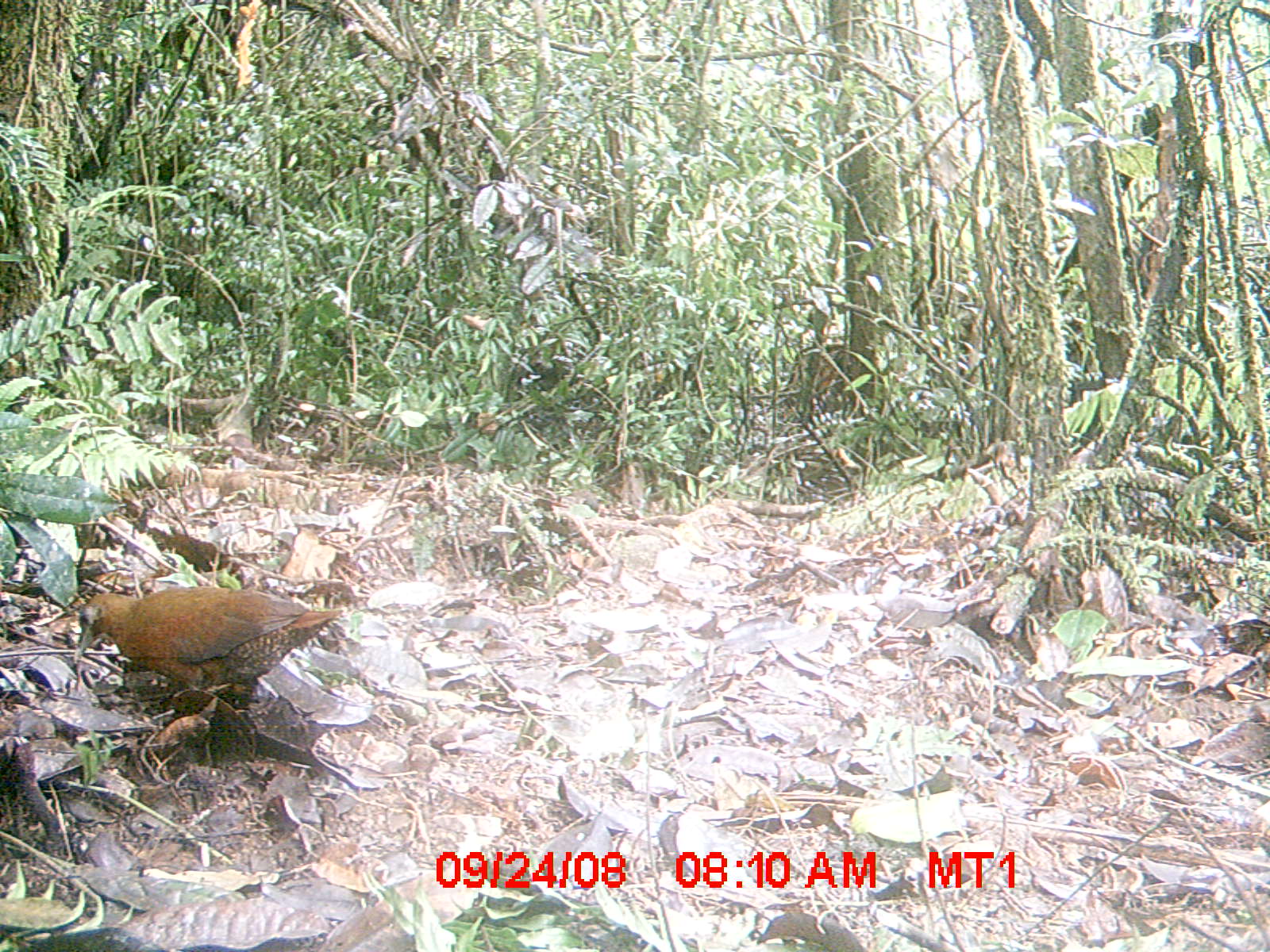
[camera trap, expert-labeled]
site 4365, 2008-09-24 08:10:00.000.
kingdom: Animalia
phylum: Chordata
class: Aves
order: Gruiformes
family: Sarothruridae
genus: Mentocrex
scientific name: Mentocrex kioloides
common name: madagascar wood rail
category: canirallus kioloides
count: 2